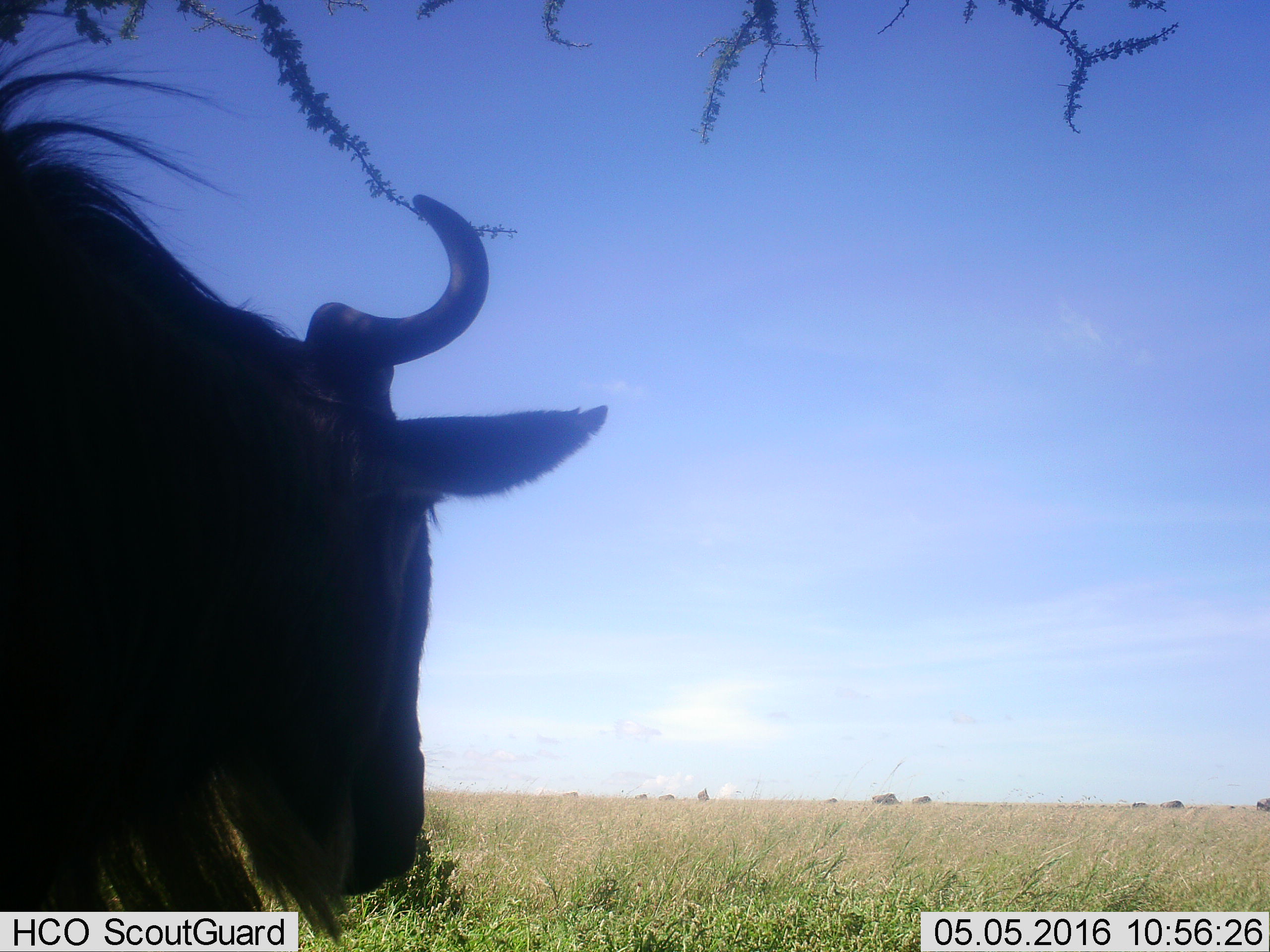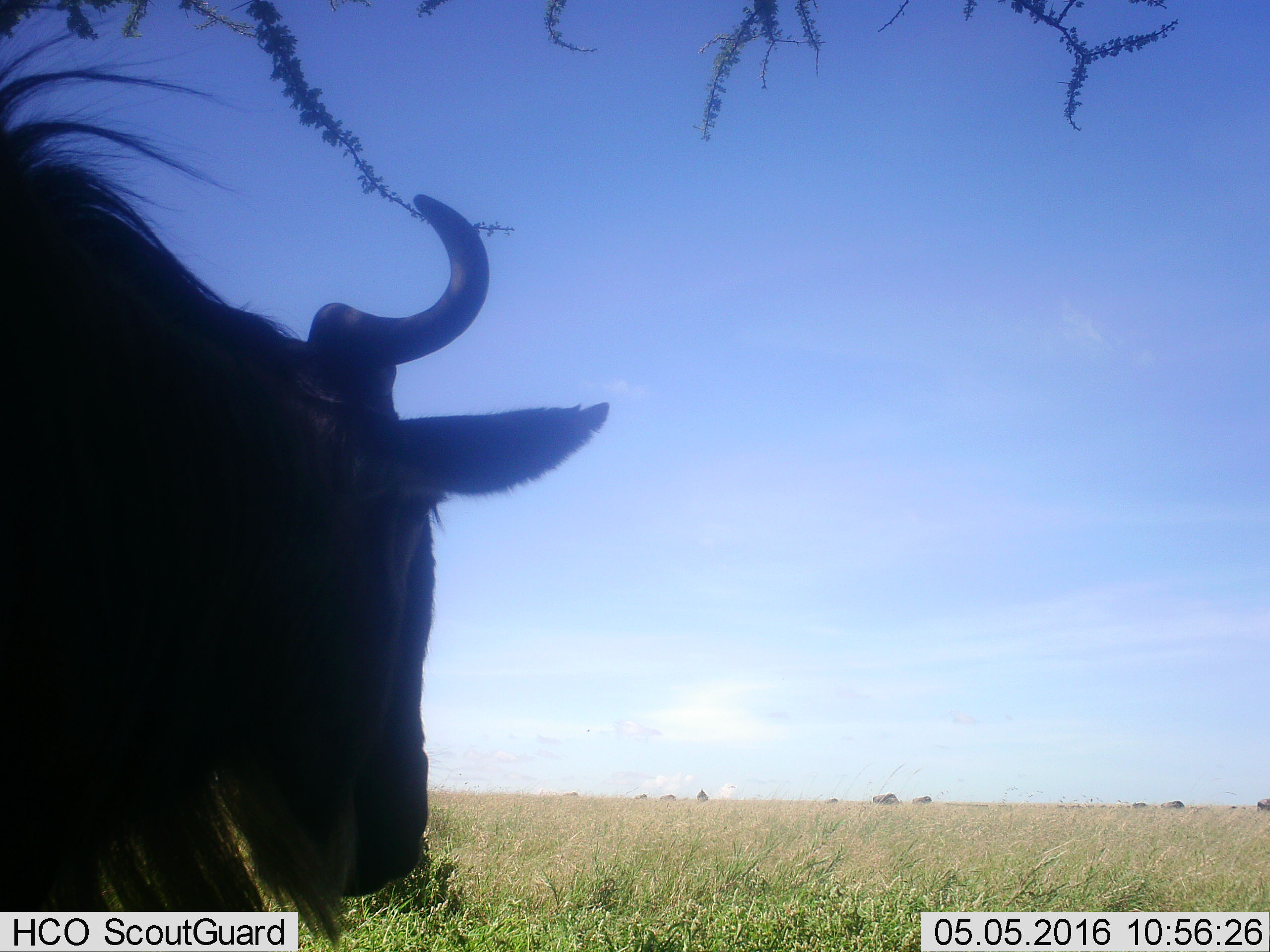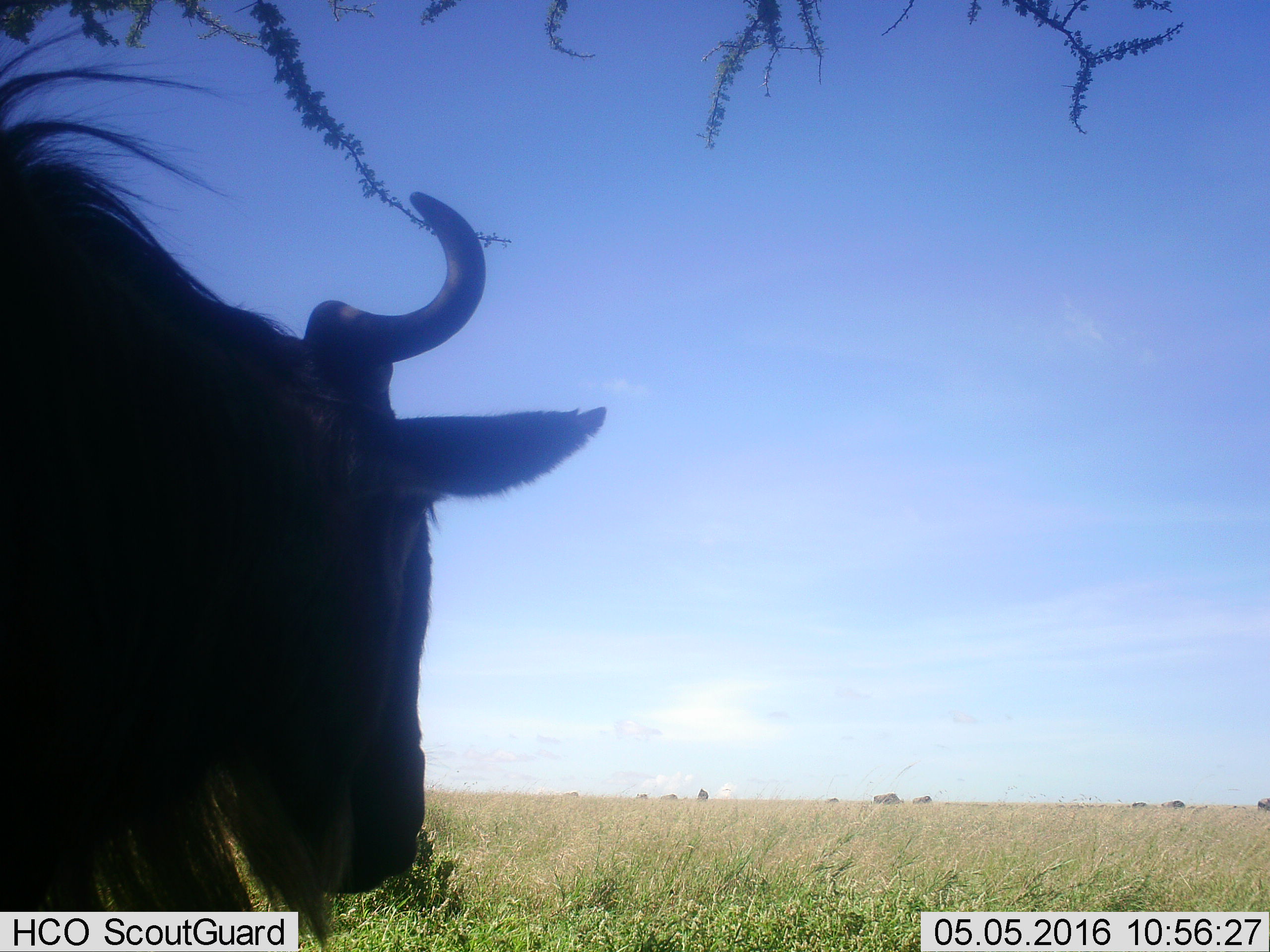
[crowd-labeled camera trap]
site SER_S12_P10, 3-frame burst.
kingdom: Animalia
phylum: Chordata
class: Mammalia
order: Artiodactyla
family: Bovidae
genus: Connochaetes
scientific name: Connochaetes taurinus taurinus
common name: blue wildebeest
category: wildebeestblue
Wildebeestblue (blue wildebeest) (Connochaetes taurinus taurinus), count 11-50. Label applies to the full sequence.